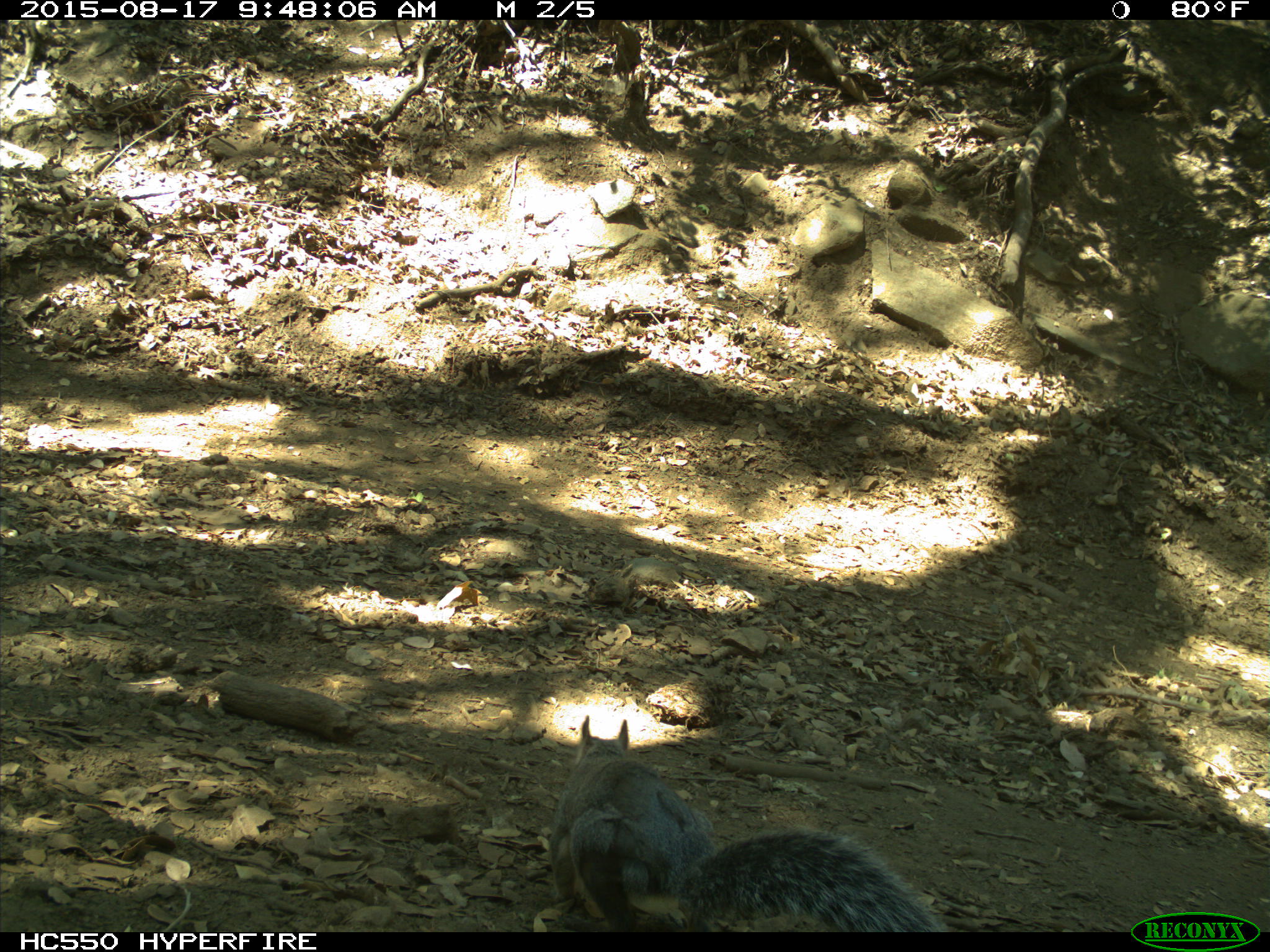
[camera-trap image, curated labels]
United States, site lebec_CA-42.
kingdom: Animalia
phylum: Chordata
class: Mammalia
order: Rodentia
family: Sciuridae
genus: Sciurus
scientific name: Sciurus carolinensis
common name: eastern gray squirrel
Sciurus carolinensis (eastern gray squirrel).